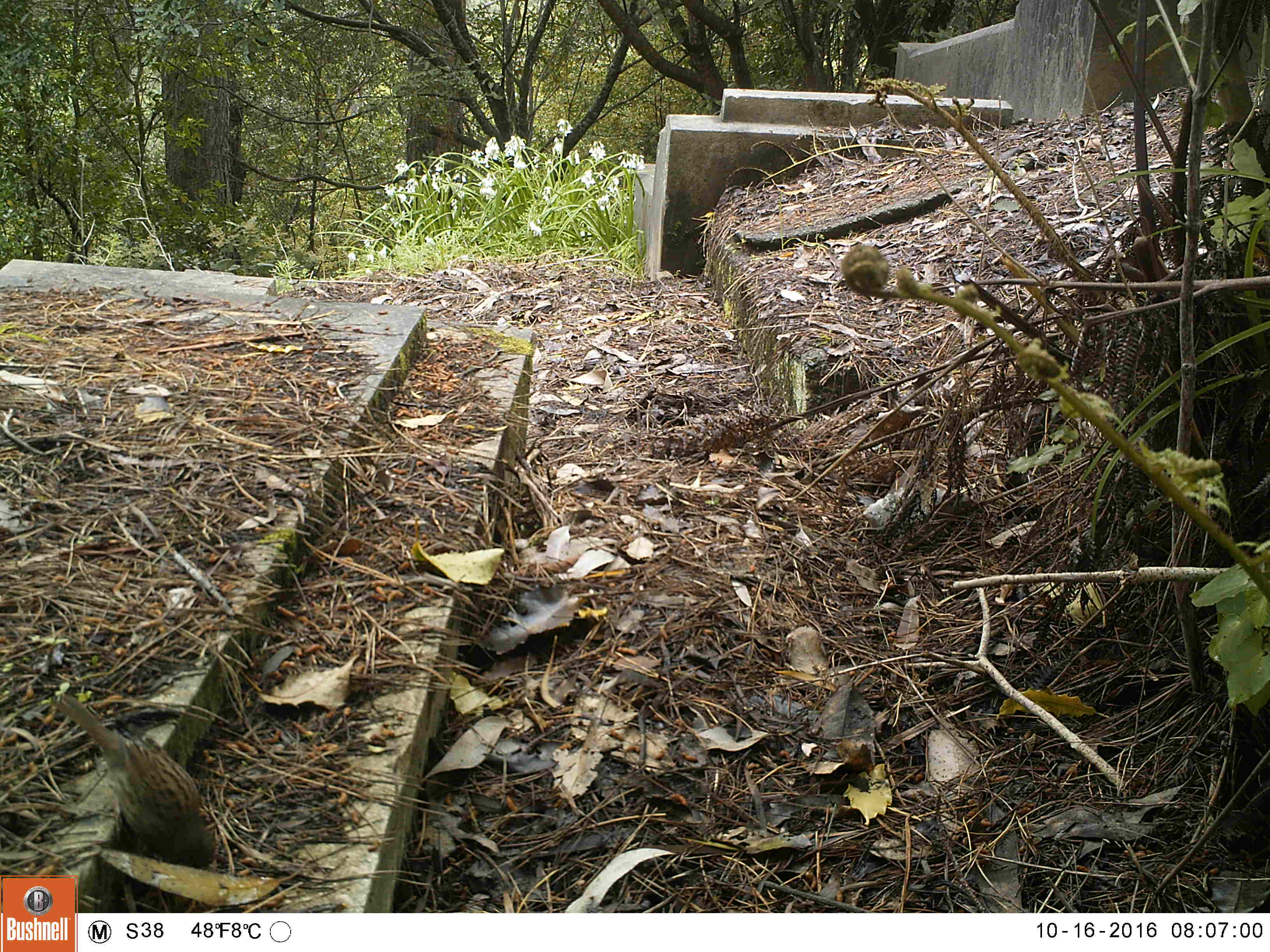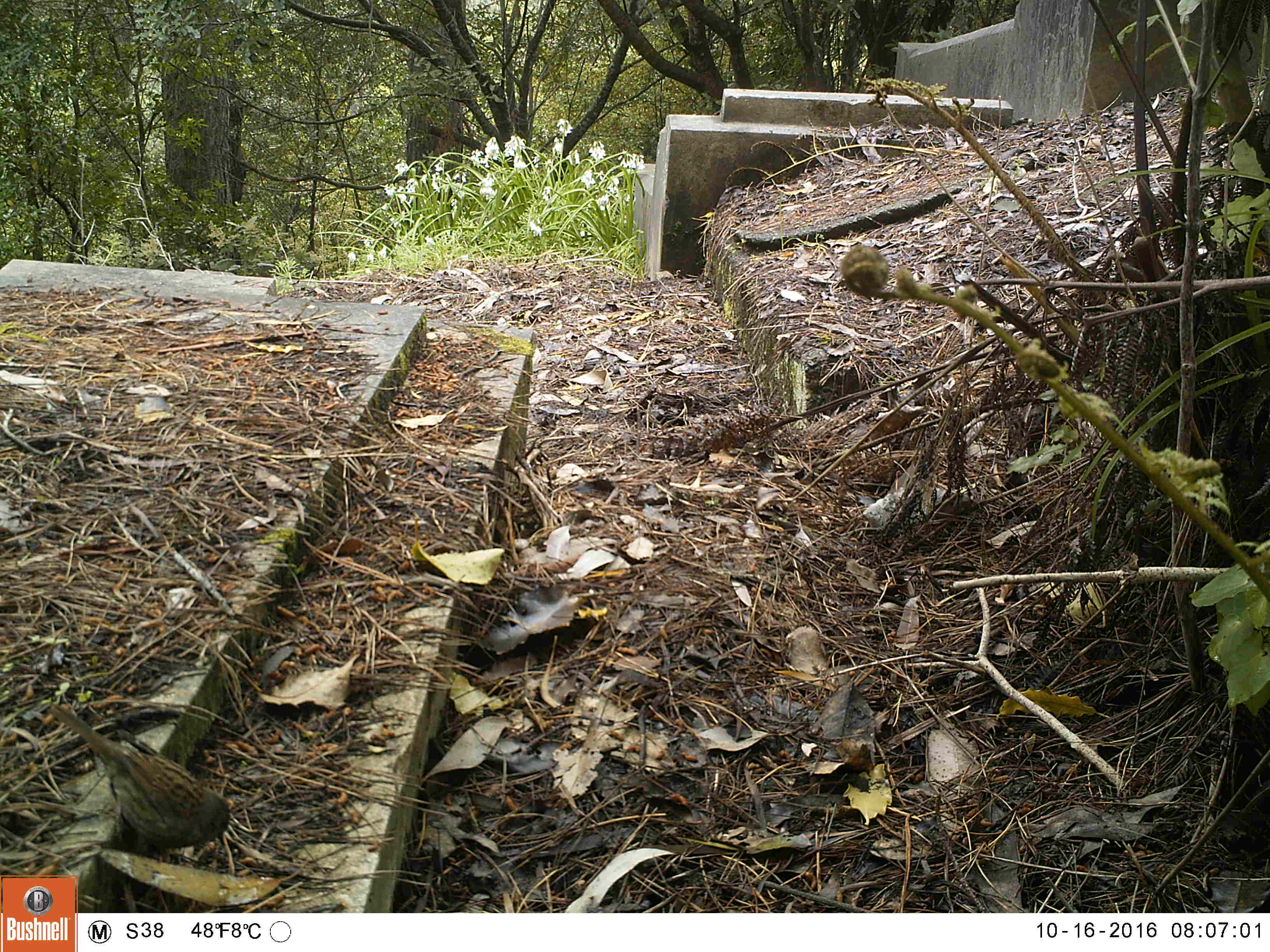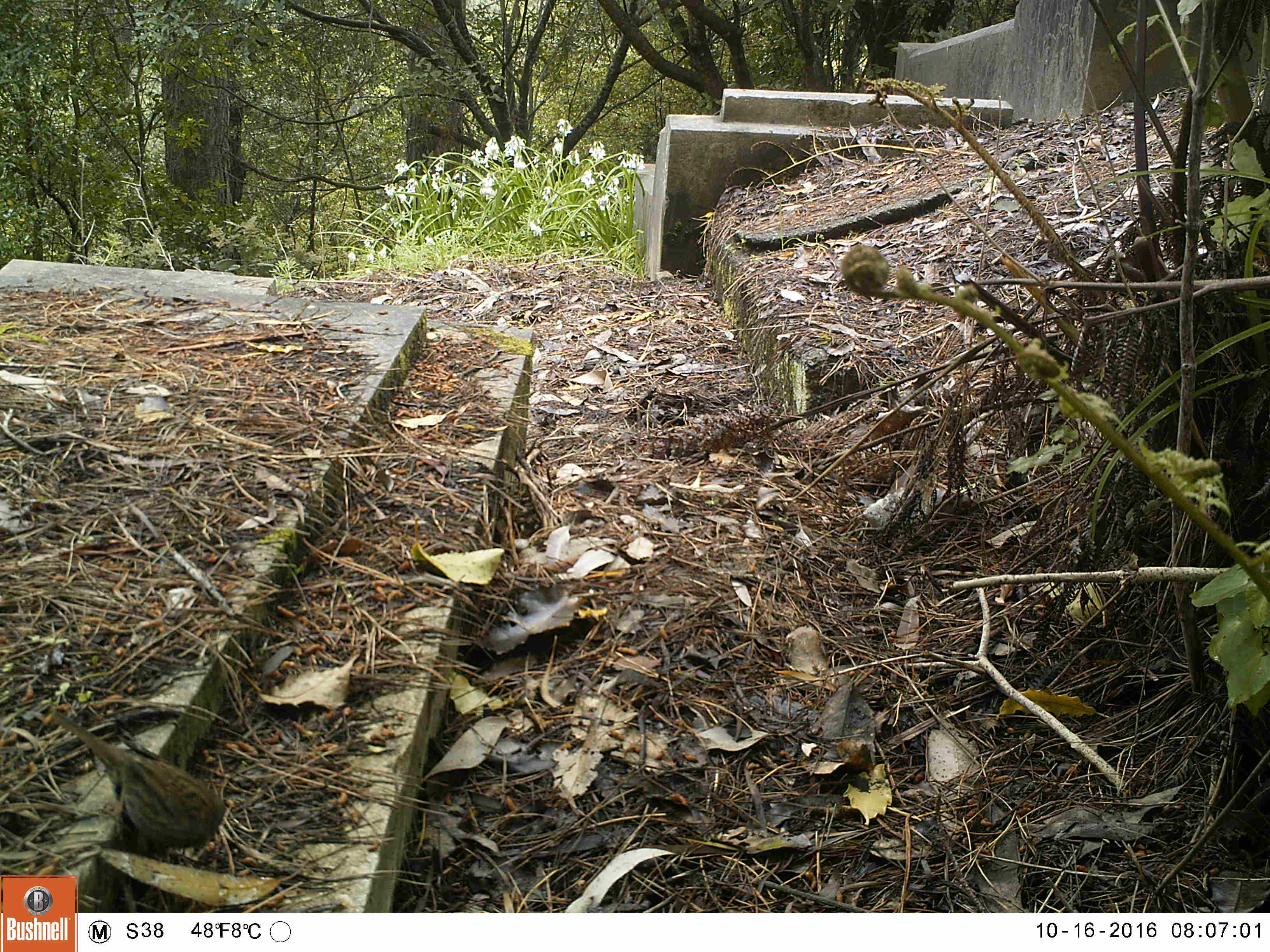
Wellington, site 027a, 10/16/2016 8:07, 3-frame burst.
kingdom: Animalia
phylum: Chordata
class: Aves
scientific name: Aves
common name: bird